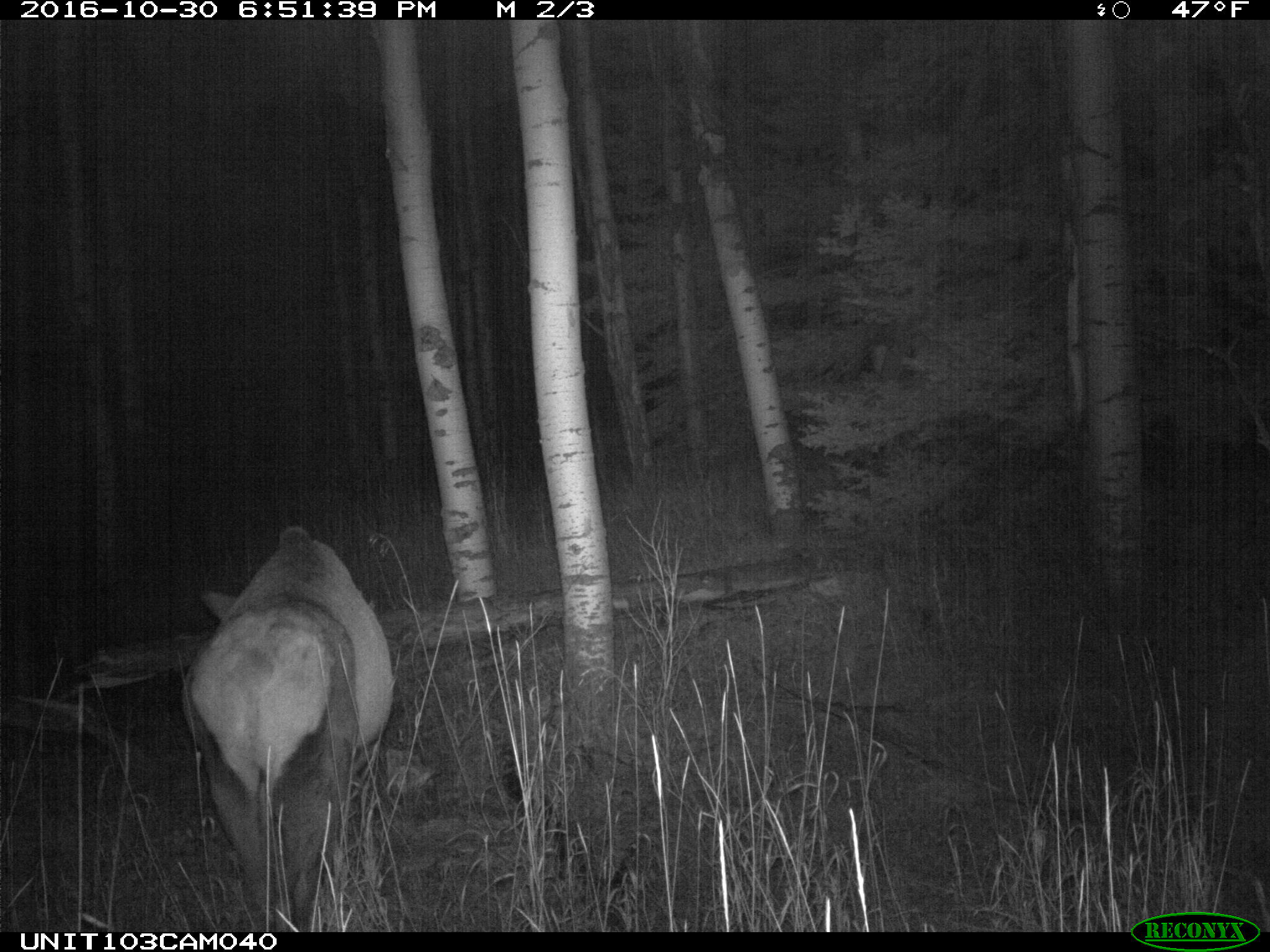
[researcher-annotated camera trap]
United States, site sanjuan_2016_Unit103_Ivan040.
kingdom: Animalia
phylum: Chordata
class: Mammalia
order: Artiodactyla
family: Cervidae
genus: Cervus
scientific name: Cervus elaphus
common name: red deer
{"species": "Cervus elaphus (red deer)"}